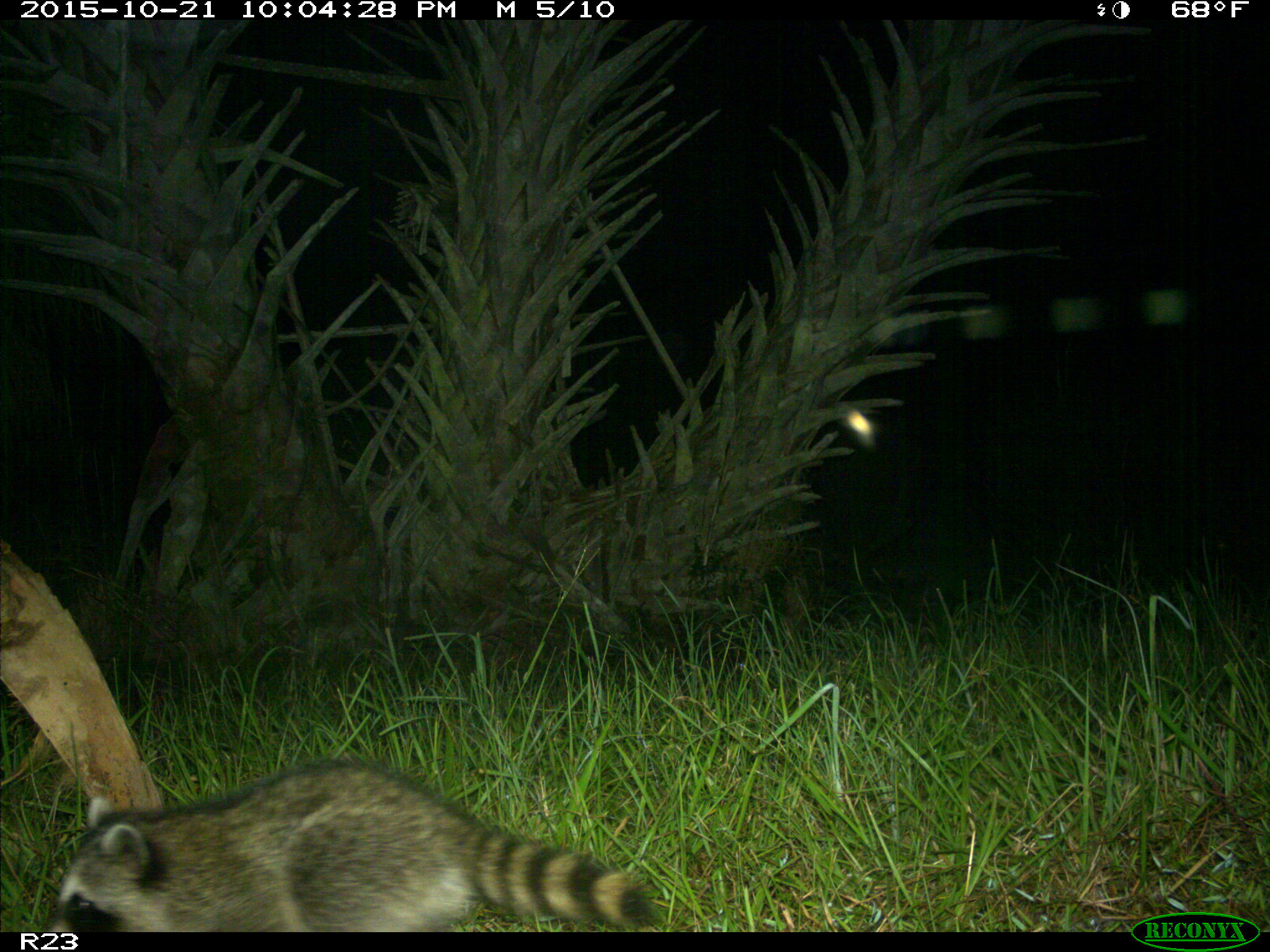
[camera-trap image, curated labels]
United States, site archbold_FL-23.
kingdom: Animalia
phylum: Chordata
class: Mammalia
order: Carnivora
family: Procyonidae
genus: Procyon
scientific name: Procyon lotor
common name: common raccoon